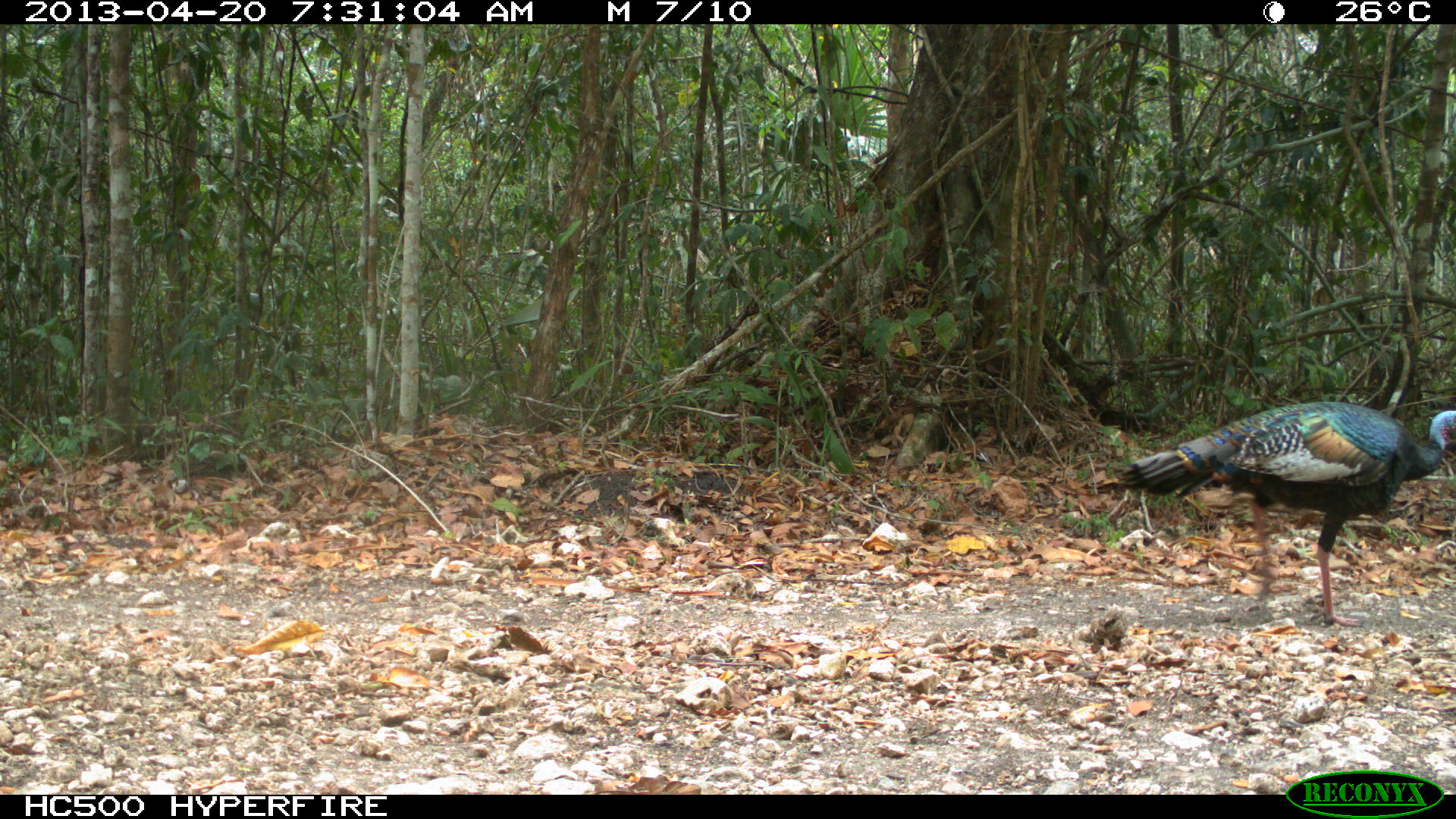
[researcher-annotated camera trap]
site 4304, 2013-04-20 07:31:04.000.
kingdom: Animalia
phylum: Chordata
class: Aves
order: Galliformes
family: Phasianidae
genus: Meleagris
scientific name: Meleagris ocellata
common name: ocellated turkey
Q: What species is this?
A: Meleagris ocellata (ocellated turkey).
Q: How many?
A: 1.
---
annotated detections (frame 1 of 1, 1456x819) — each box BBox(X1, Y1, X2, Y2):
meleagris ocellata: BBox(1121, 401, 1456, 625)